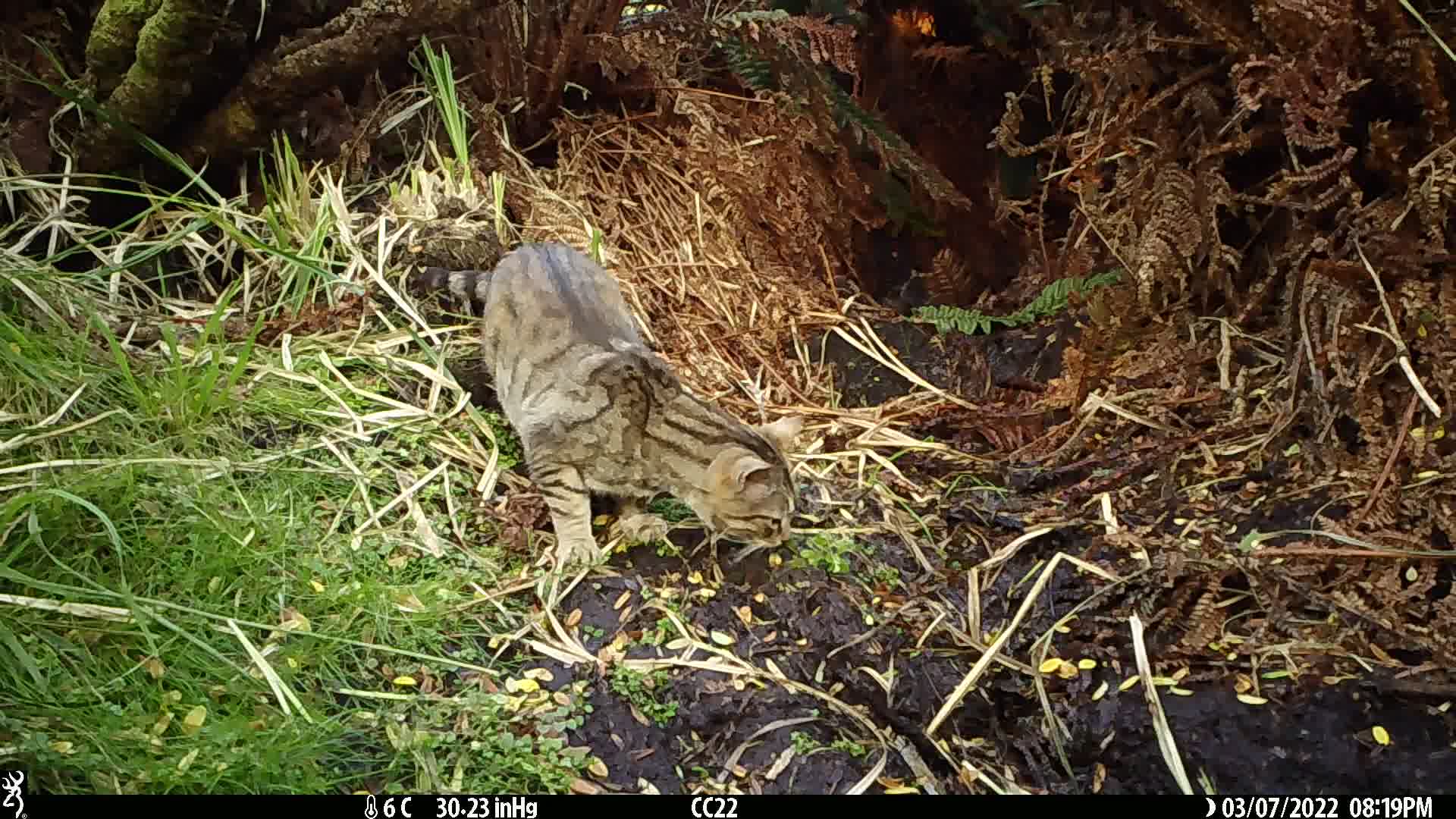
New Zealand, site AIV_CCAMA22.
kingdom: Animalia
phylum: Chordata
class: Mammalia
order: Carnivora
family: Felidae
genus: Felis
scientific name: Felis catus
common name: domestic cat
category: cat